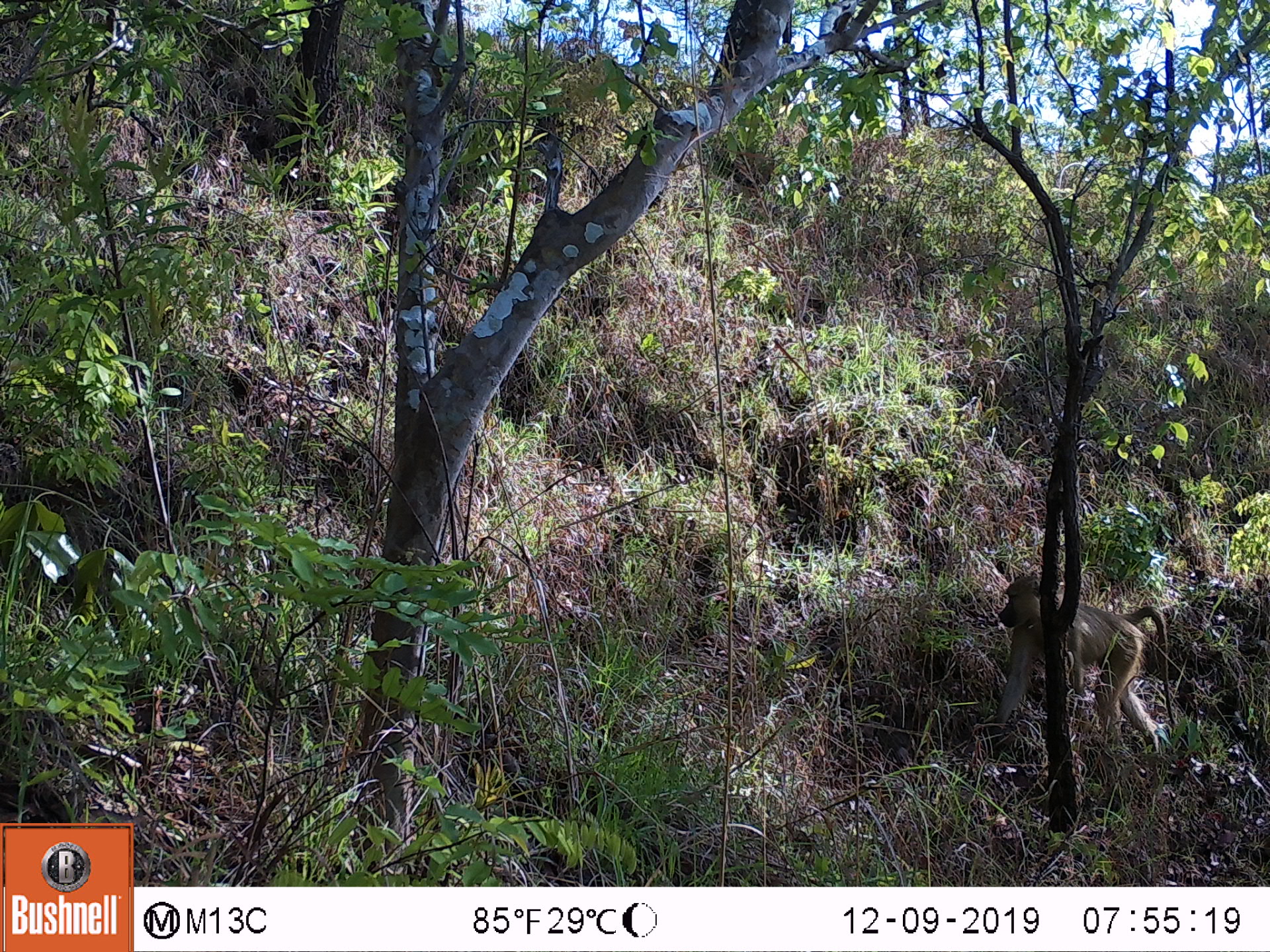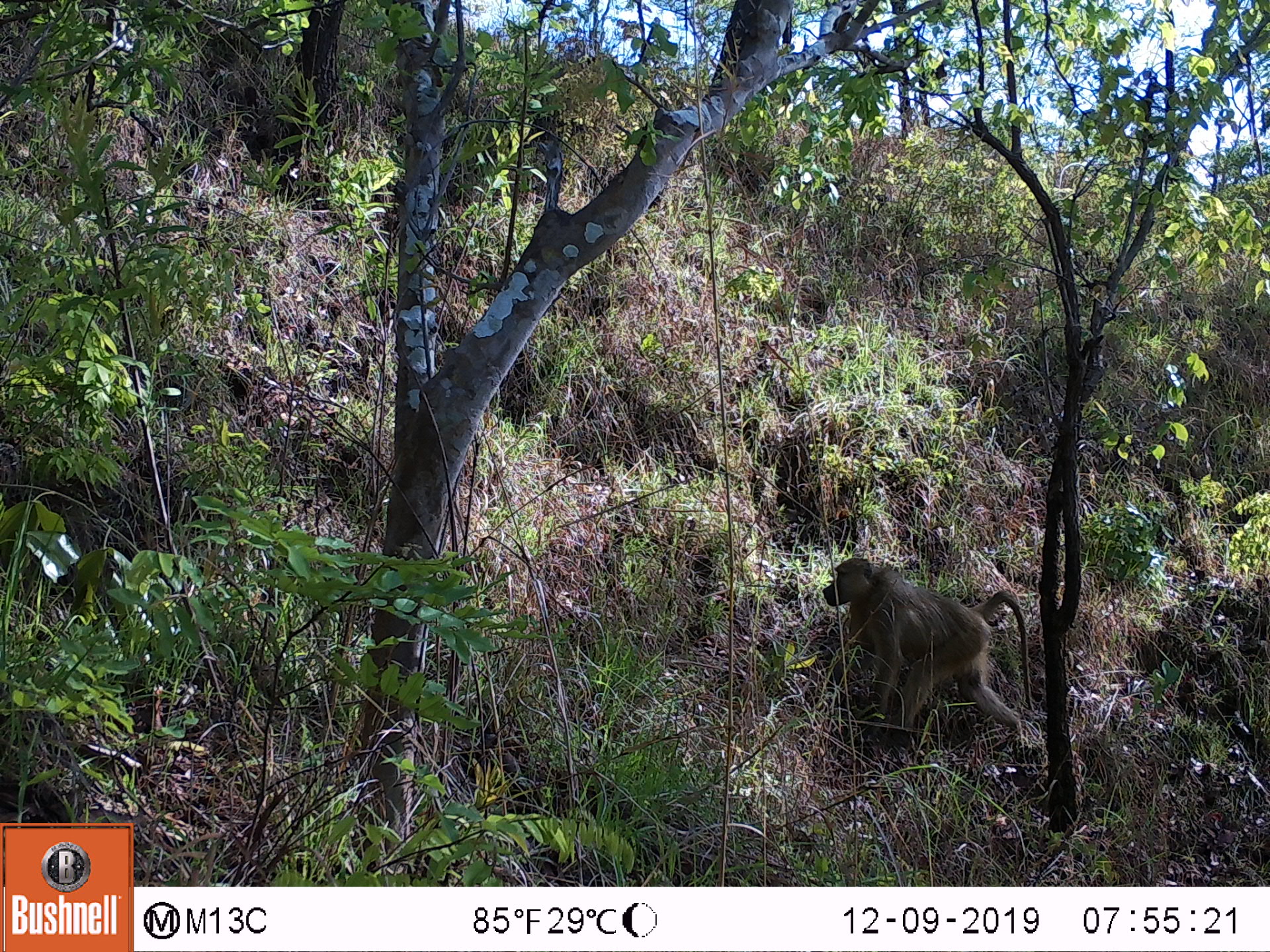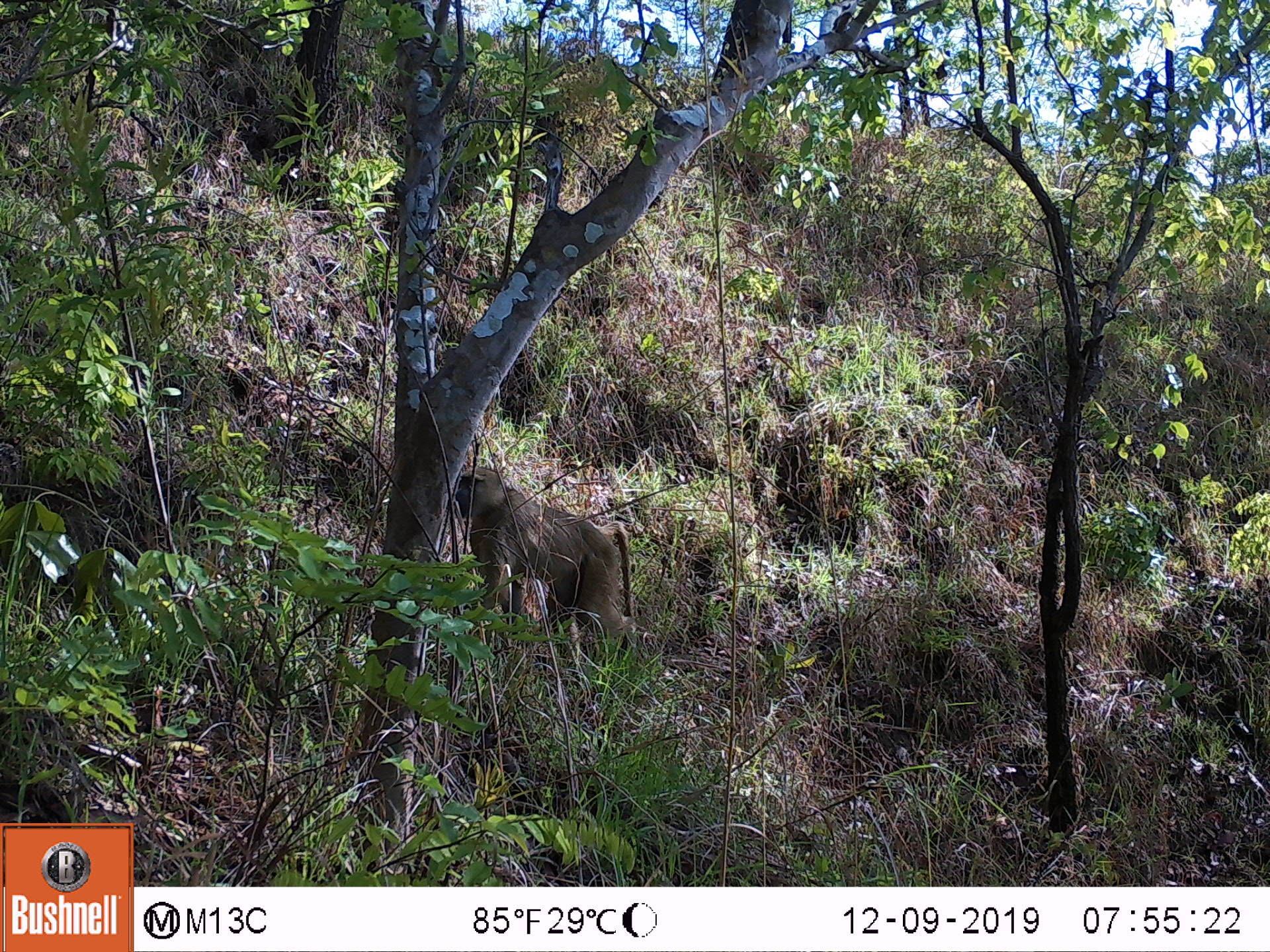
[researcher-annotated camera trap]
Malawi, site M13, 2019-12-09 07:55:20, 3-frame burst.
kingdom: Animalia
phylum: Chordata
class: Mammalia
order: Primates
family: Cercopithecidae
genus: Papio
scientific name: Papio cynocephalus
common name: yellow baboon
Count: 1.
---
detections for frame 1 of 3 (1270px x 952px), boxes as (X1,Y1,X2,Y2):
yellow baboon: (986,570,1175,742)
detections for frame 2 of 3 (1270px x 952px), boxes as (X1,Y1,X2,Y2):
yellow baboon: (814,557,1039,755)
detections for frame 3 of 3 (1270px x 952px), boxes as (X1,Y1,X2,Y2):
yellow baboon: (447,461,634,654)